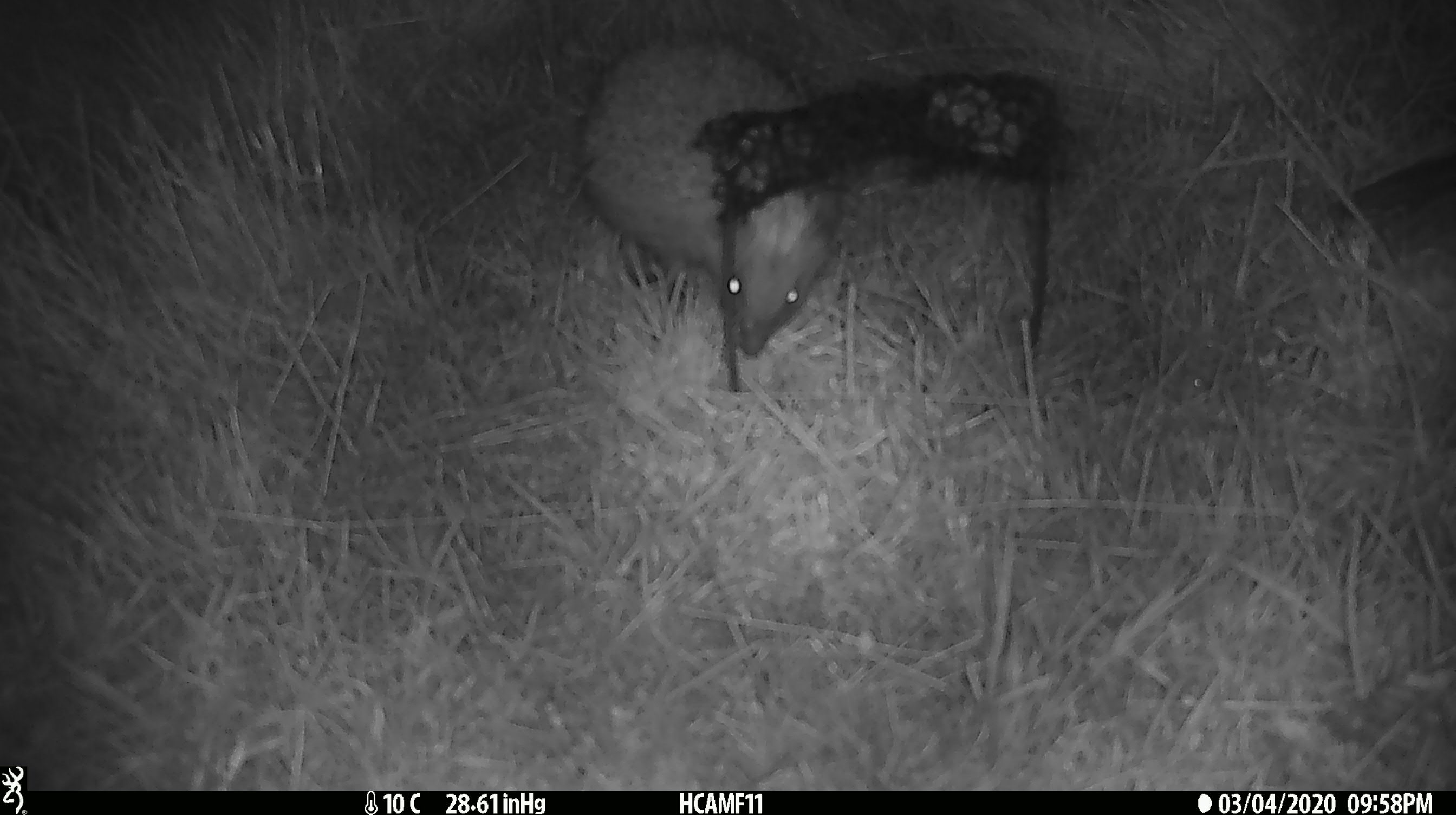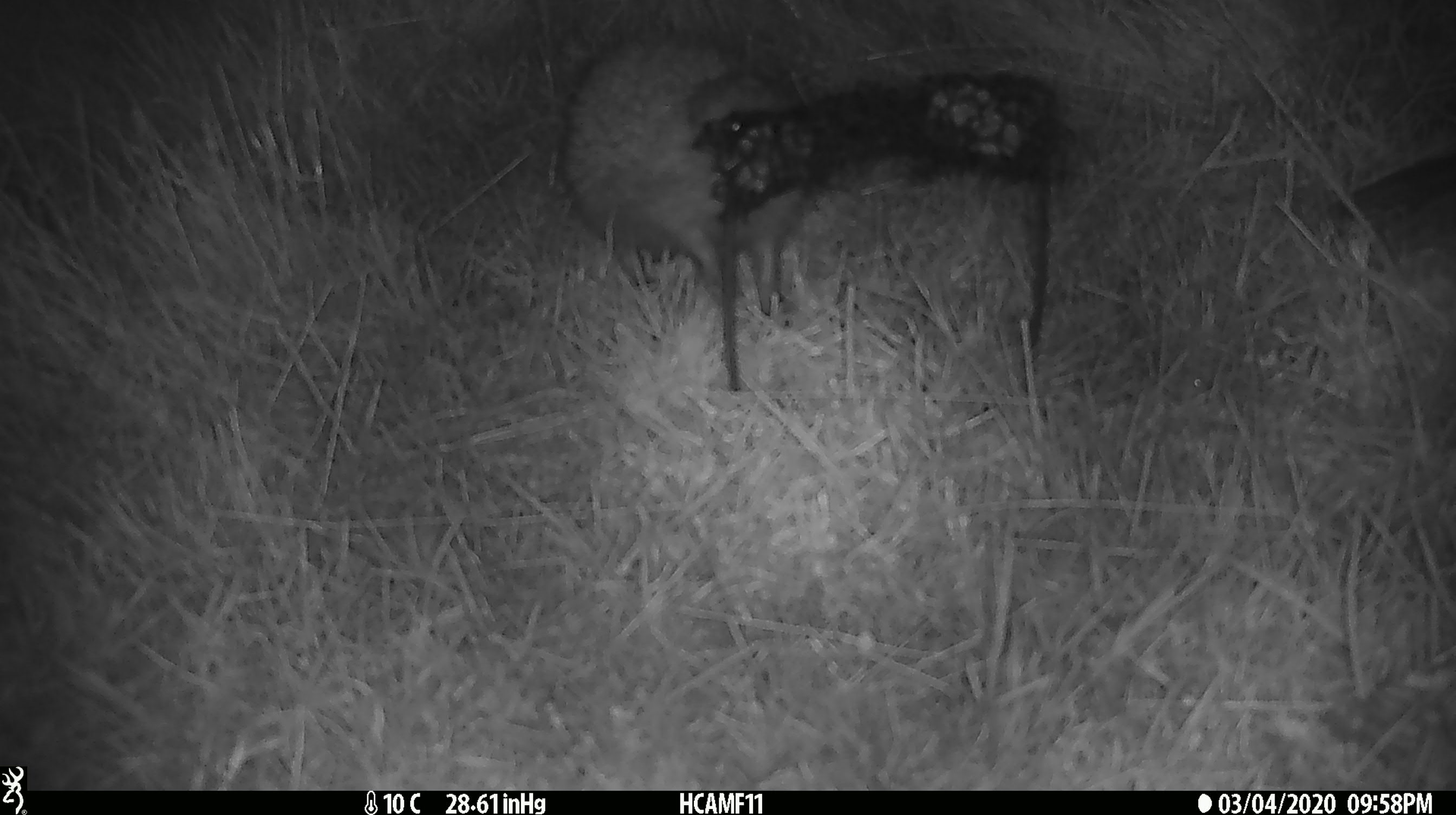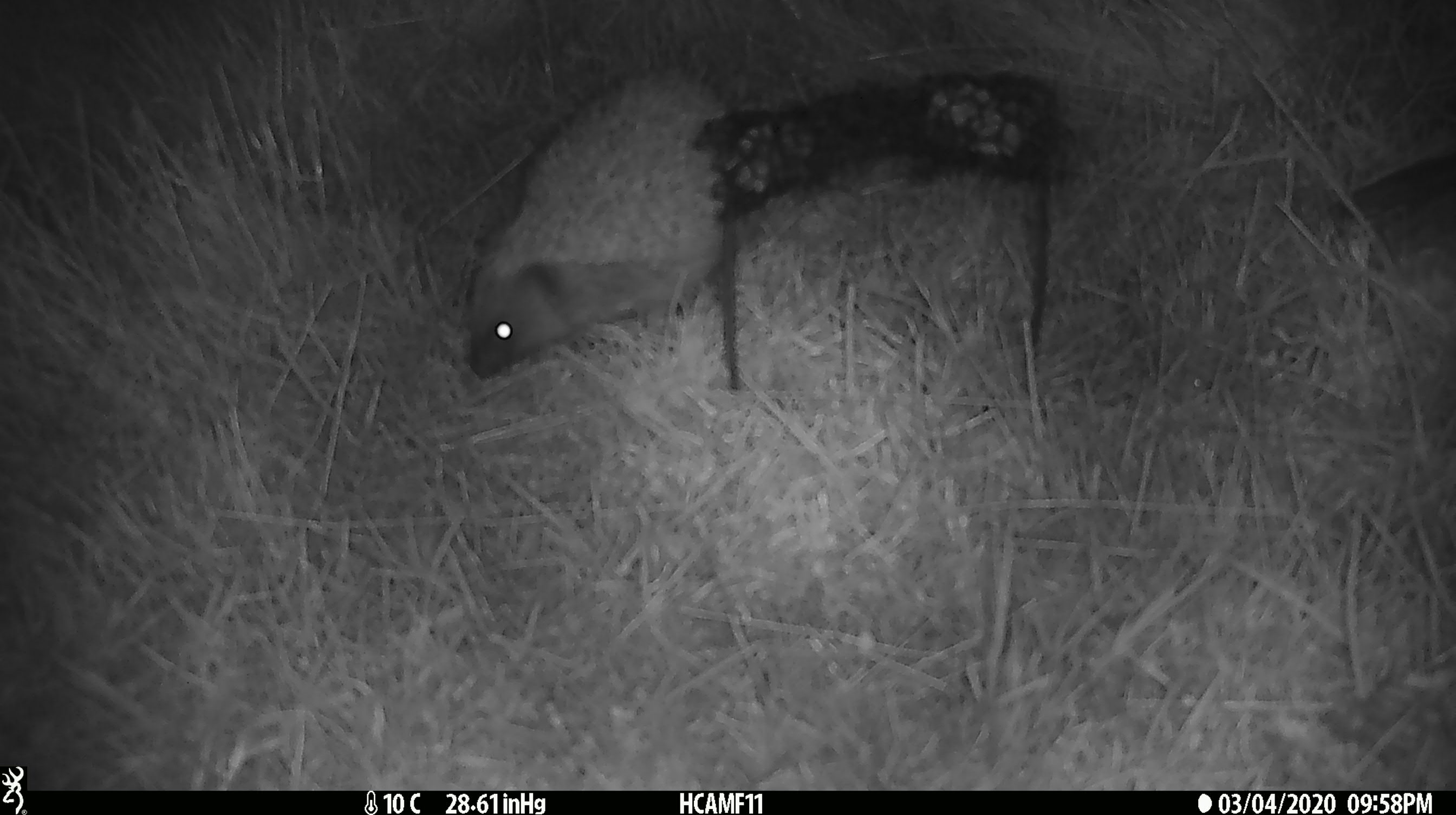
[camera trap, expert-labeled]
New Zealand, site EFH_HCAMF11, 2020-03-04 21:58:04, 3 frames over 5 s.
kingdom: Animalia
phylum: Chordata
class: Mammalia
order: Eulipotyphla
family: Erinaceidae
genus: Erinaceus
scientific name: Erinaceus europaeus europaeus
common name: european hedgehog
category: hedgehog